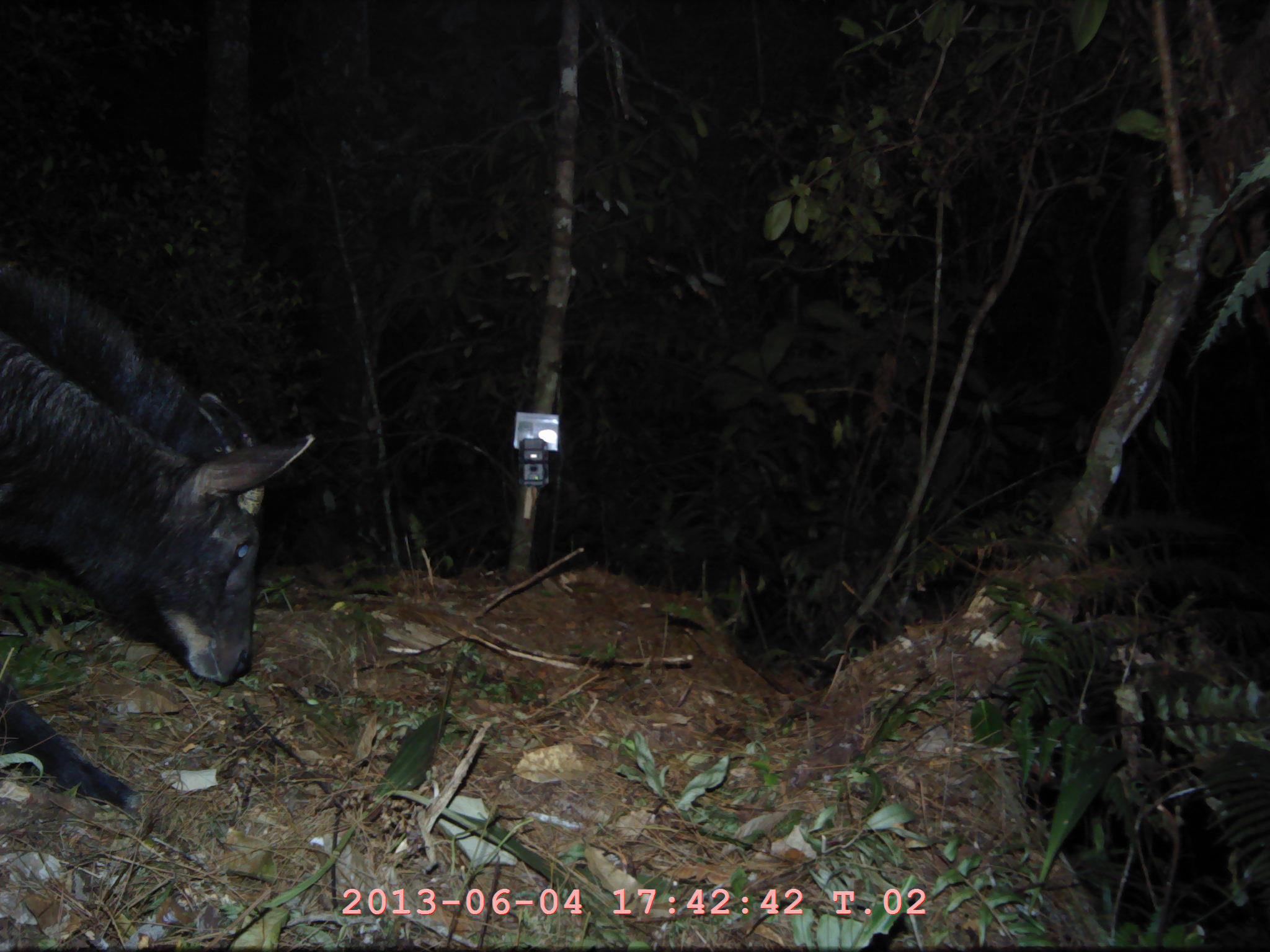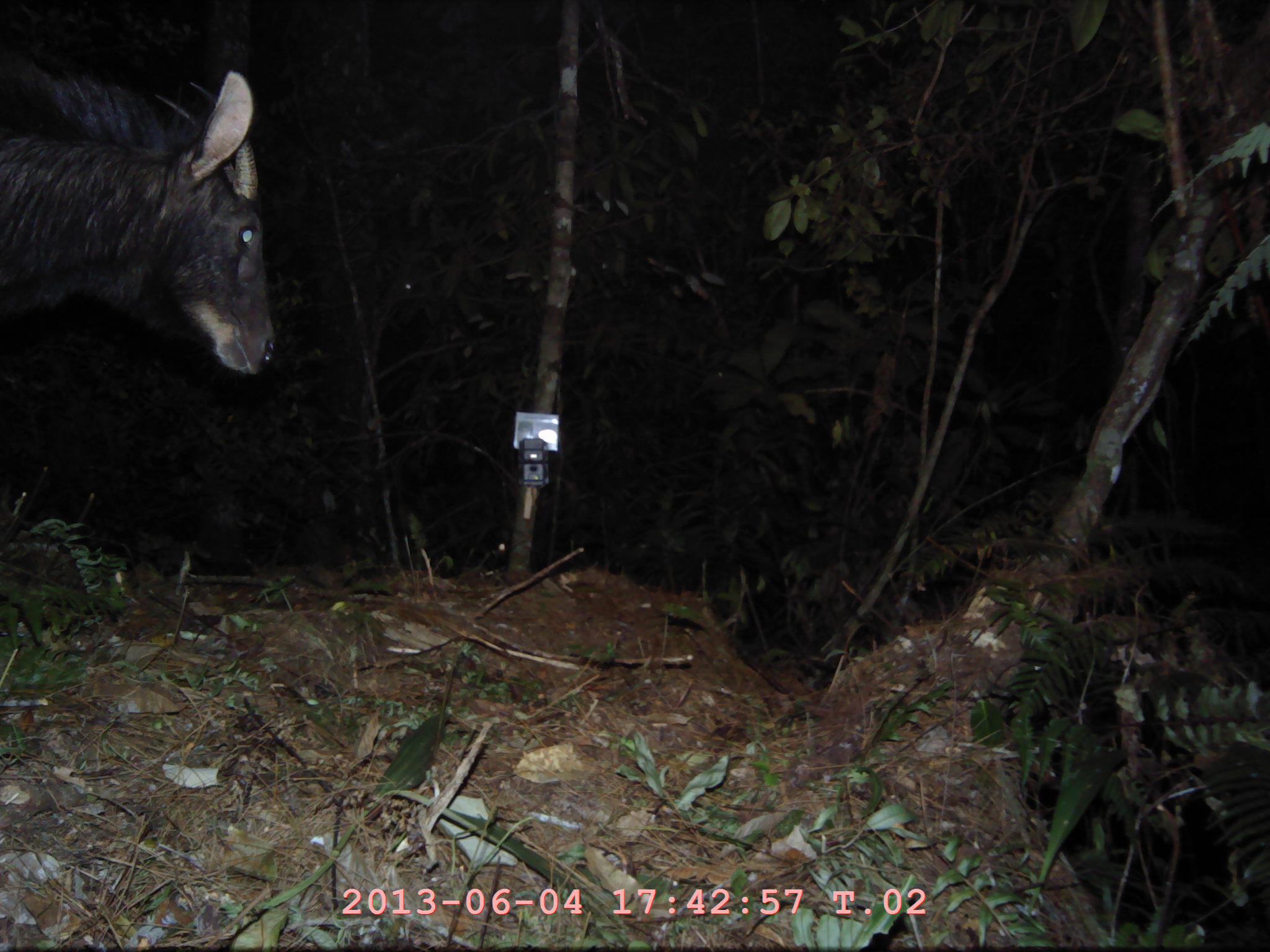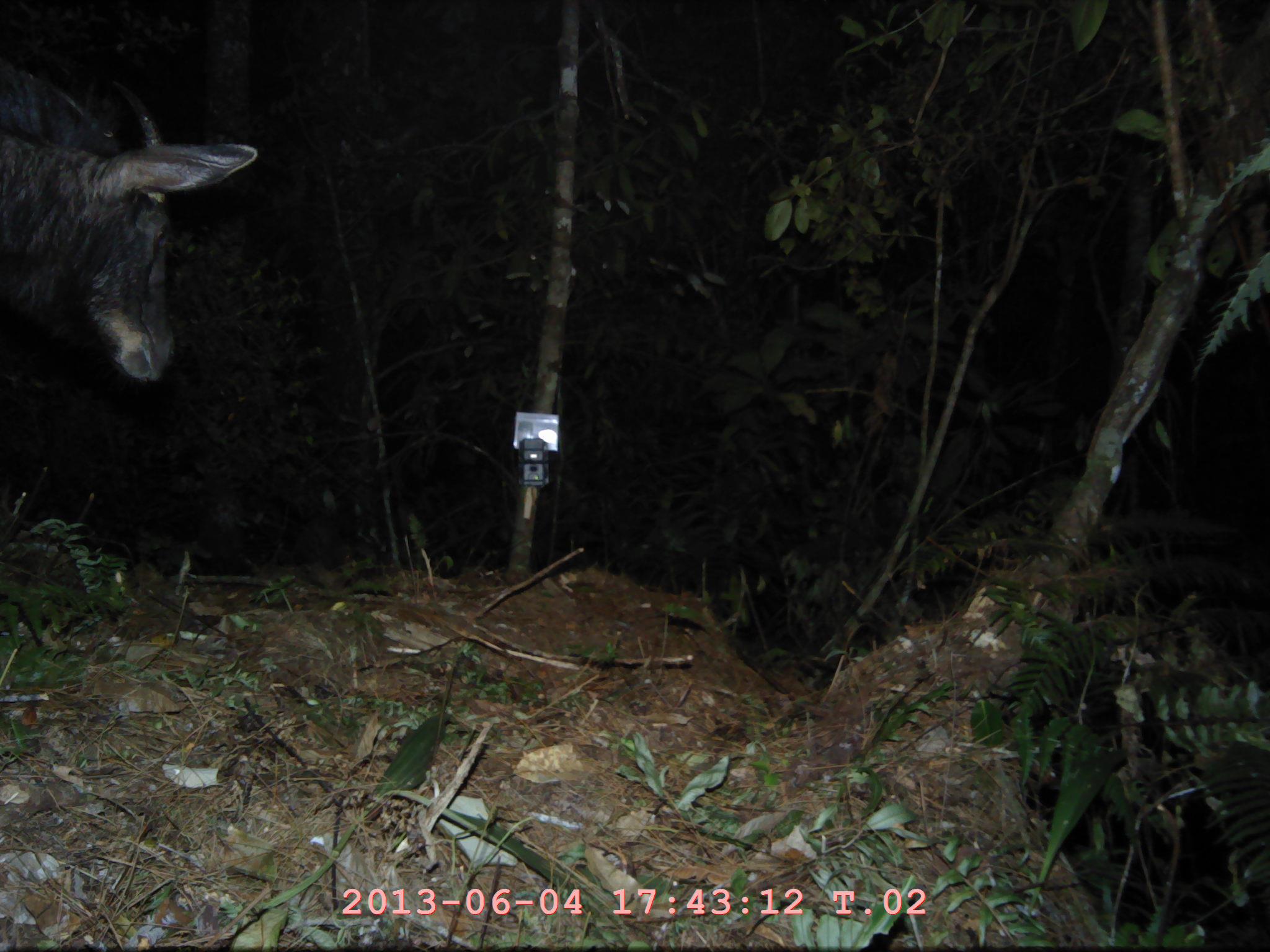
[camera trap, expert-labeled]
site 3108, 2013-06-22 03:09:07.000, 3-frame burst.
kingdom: Animalia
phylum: Chordata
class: Mammalia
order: Artiodactyla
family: Bovidae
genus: Capricornis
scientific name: Capricornis sumatraensis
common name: southern serow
Capricornis sumatraensis (southern serow), count 1.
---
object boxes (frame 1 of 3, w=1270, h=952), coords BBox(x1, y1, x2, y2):
capricornis sumatraensis: BBox(0, 260, 313, 812)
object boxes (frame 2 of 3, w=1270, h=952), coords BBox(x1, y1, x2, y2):
capricornis sumatraensis: BBox(0, 41, 275, 373)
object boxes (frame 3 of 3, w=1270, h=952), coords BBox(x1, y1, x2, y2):
capricornis sumatraensis: BBox(0, 53, 257, 402)